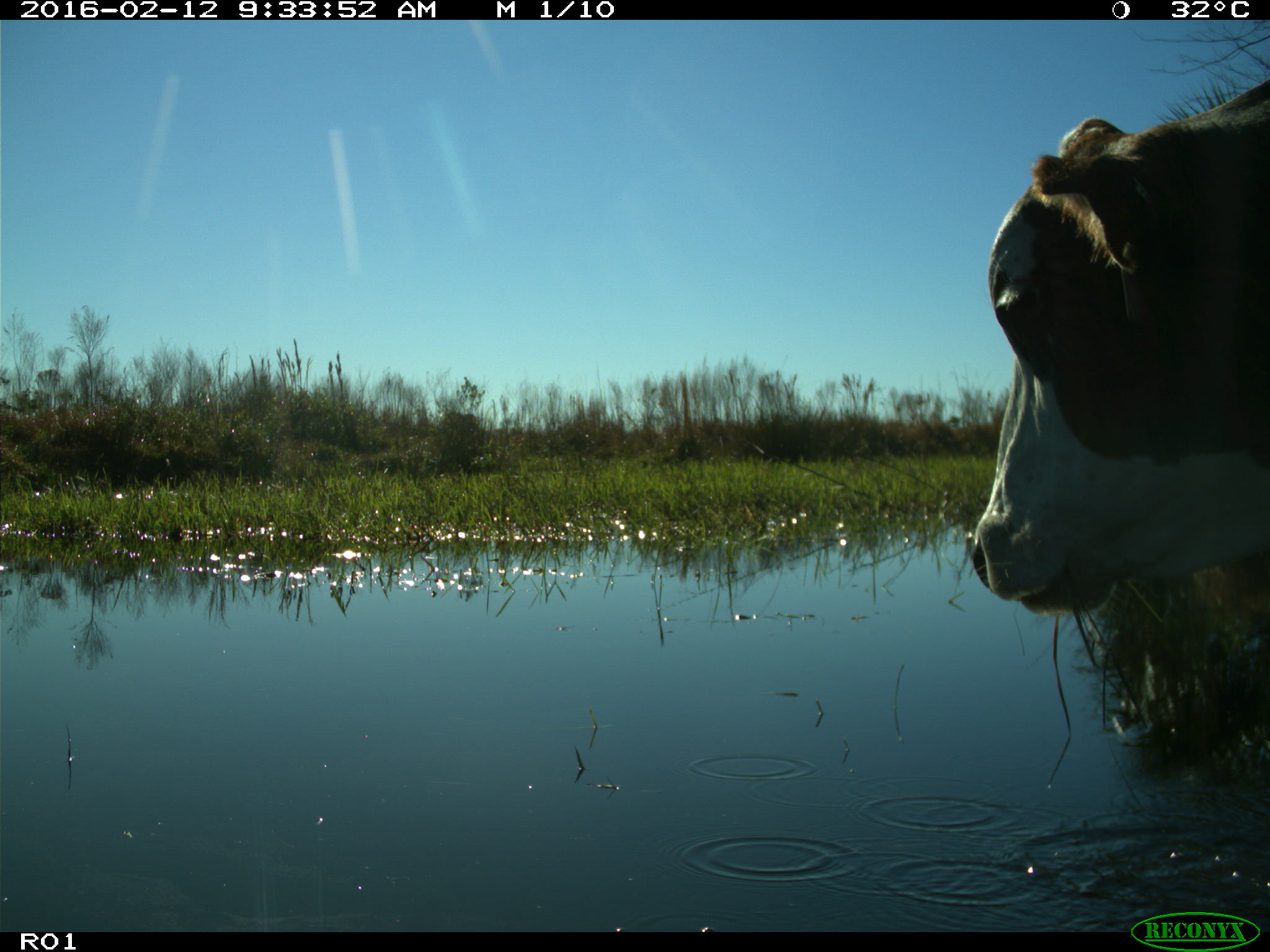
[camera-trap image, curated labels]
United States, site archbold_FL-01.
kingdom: Animalia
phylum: Chordata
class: Mammalia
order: Artiodactyla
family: Bovidae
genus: Bos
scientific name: Bos taurus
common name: domestic cow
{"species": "Bos taurus (domestic cow)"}